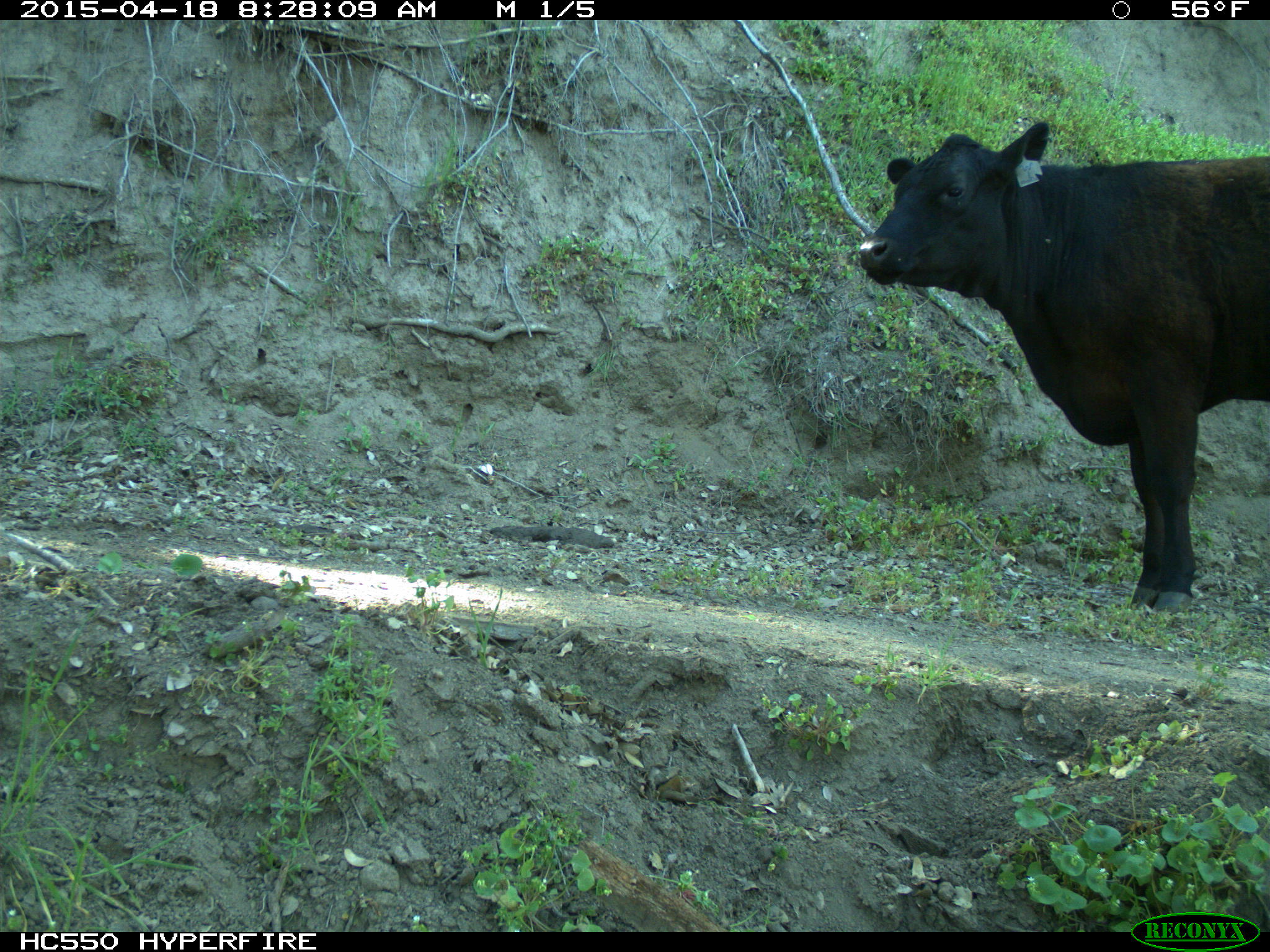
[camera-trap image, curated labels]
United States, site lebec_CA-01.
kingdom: Animalia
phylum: Chordata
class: Mammalia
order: Artiodactyla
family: Bovidae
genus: Bos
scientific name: Bos taurus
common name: domestic cow